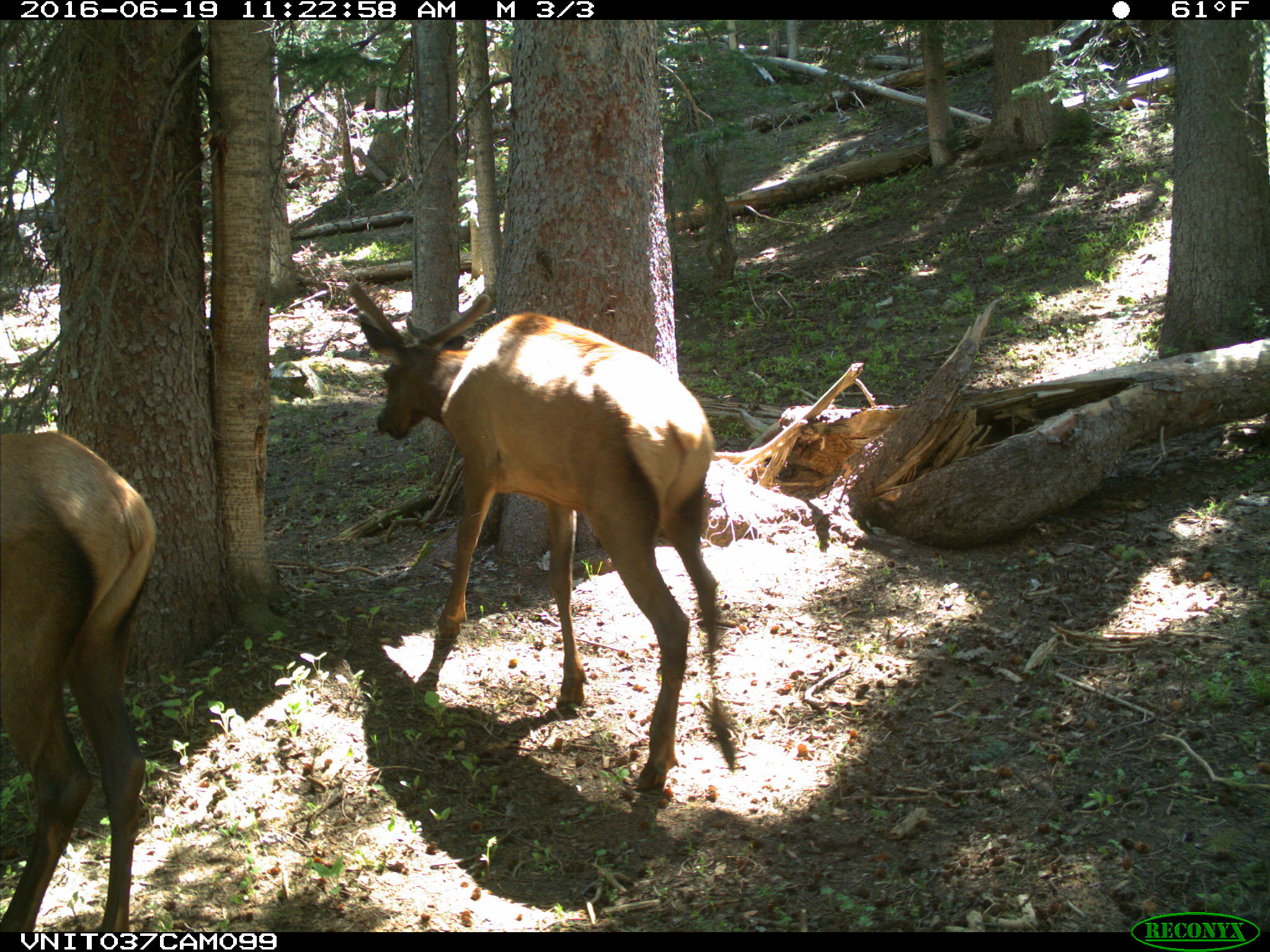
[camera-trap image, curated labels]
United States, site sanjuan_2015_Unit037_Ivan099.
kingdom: Animalia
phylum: Chordata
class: Mammalia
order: Artiodactyla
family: Cervidae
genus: Cervus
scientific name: Cervus elaphus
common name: red deer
Cervus elaphus (red deer).